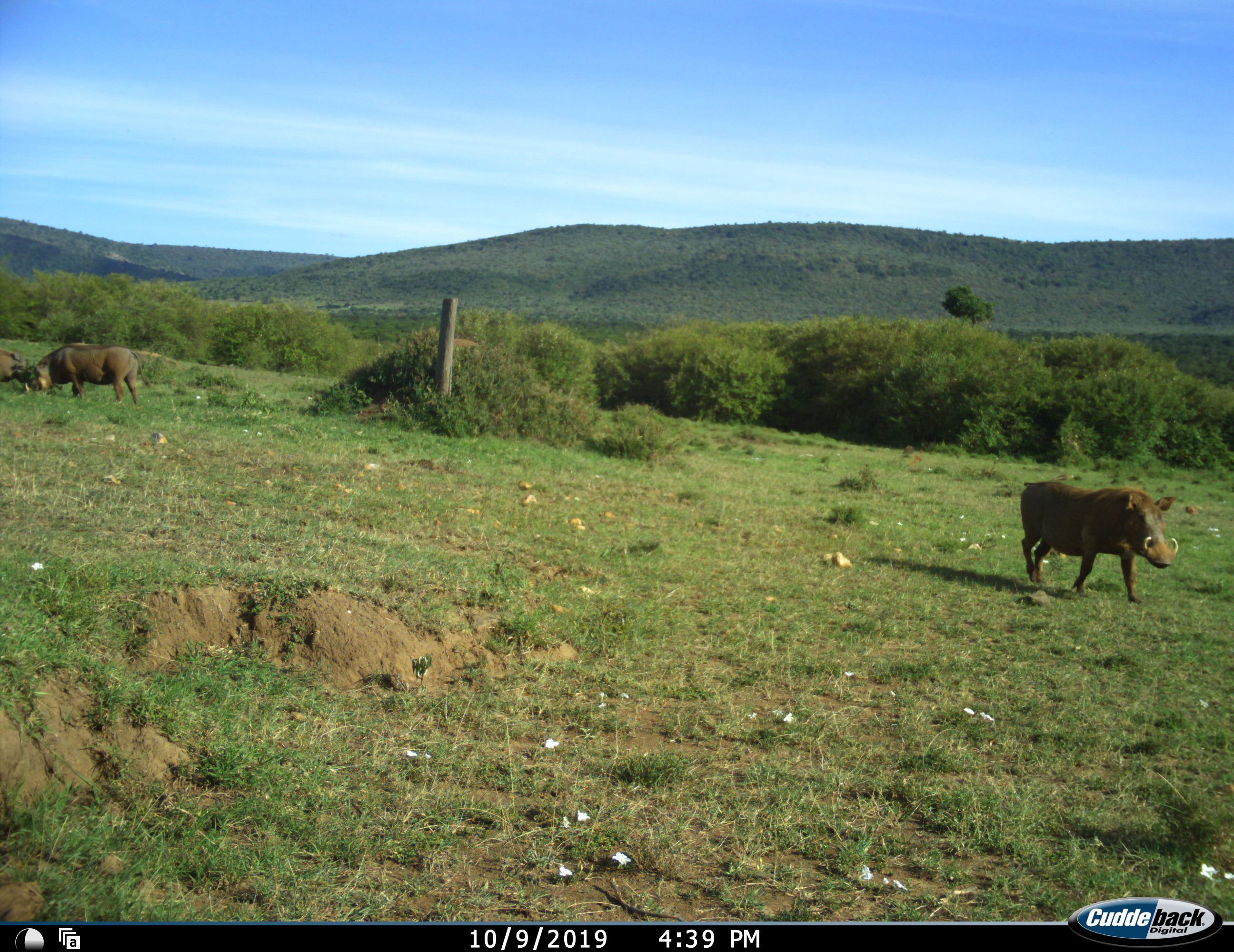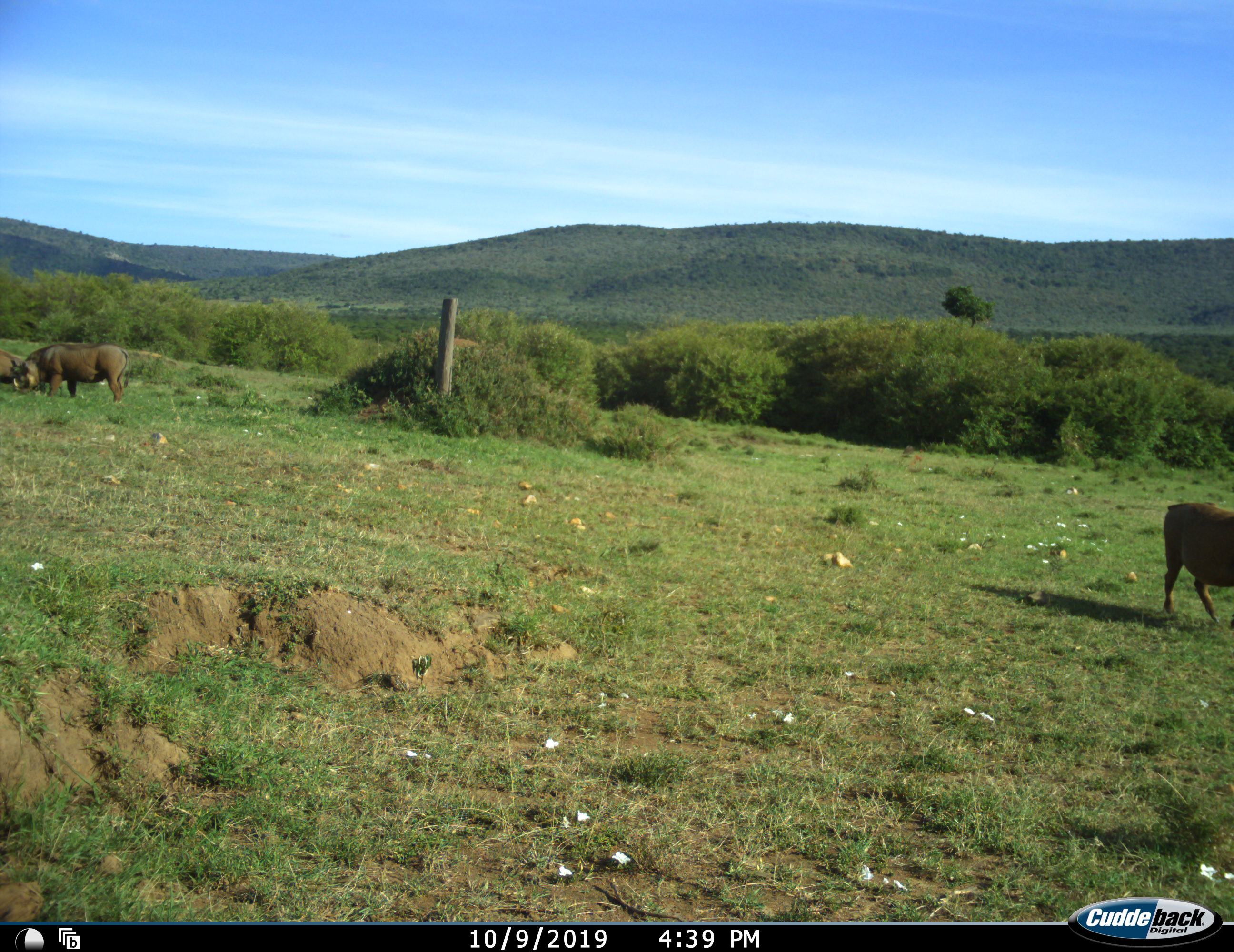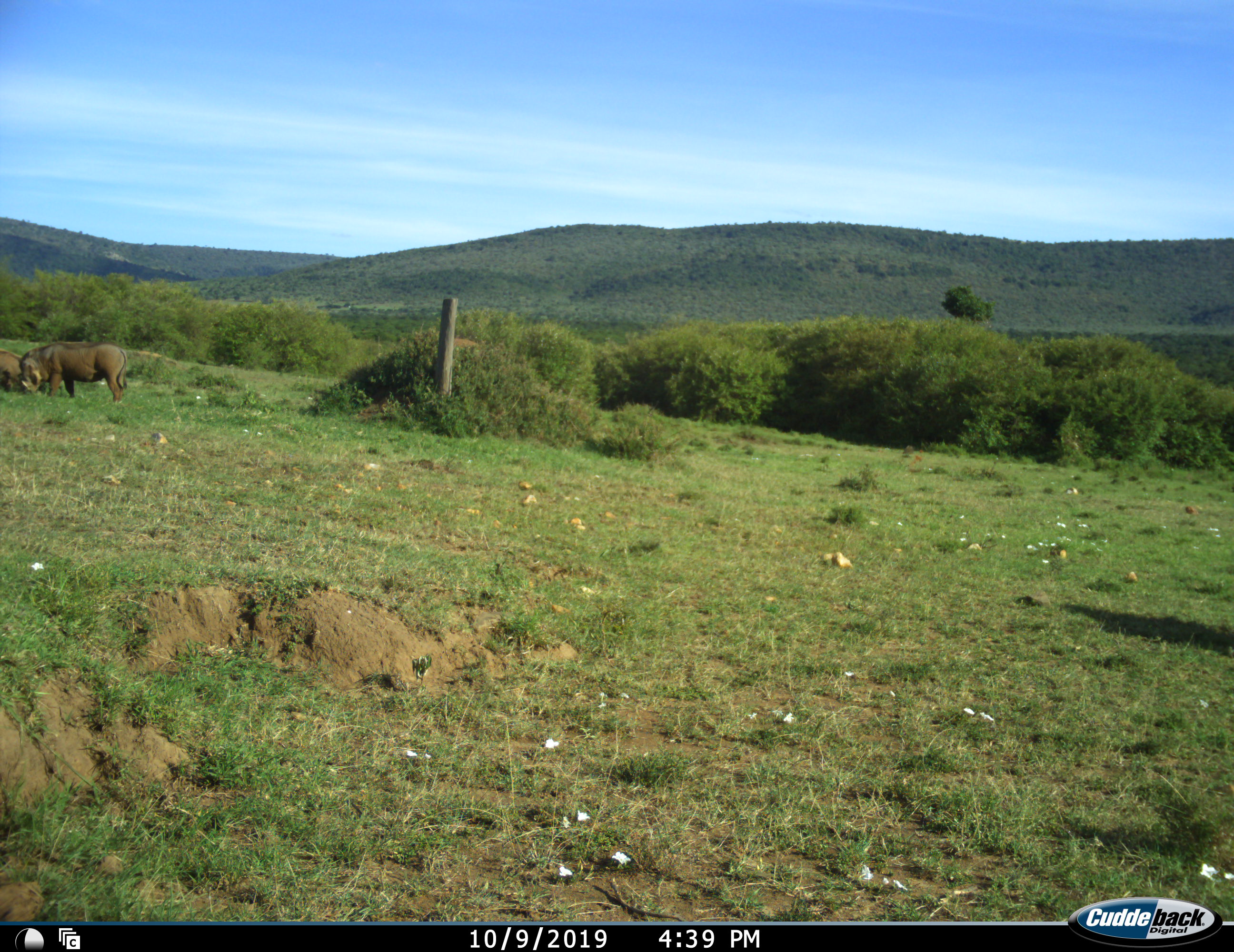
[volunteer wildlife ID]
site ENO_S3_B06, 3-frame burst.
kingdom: Animalia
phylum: Chordata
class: Mammalia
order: Artiodactyla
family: Suidae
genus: Phacochoerus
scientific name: Phacochoerus africanus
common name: warthog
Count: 3.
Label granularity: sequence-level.